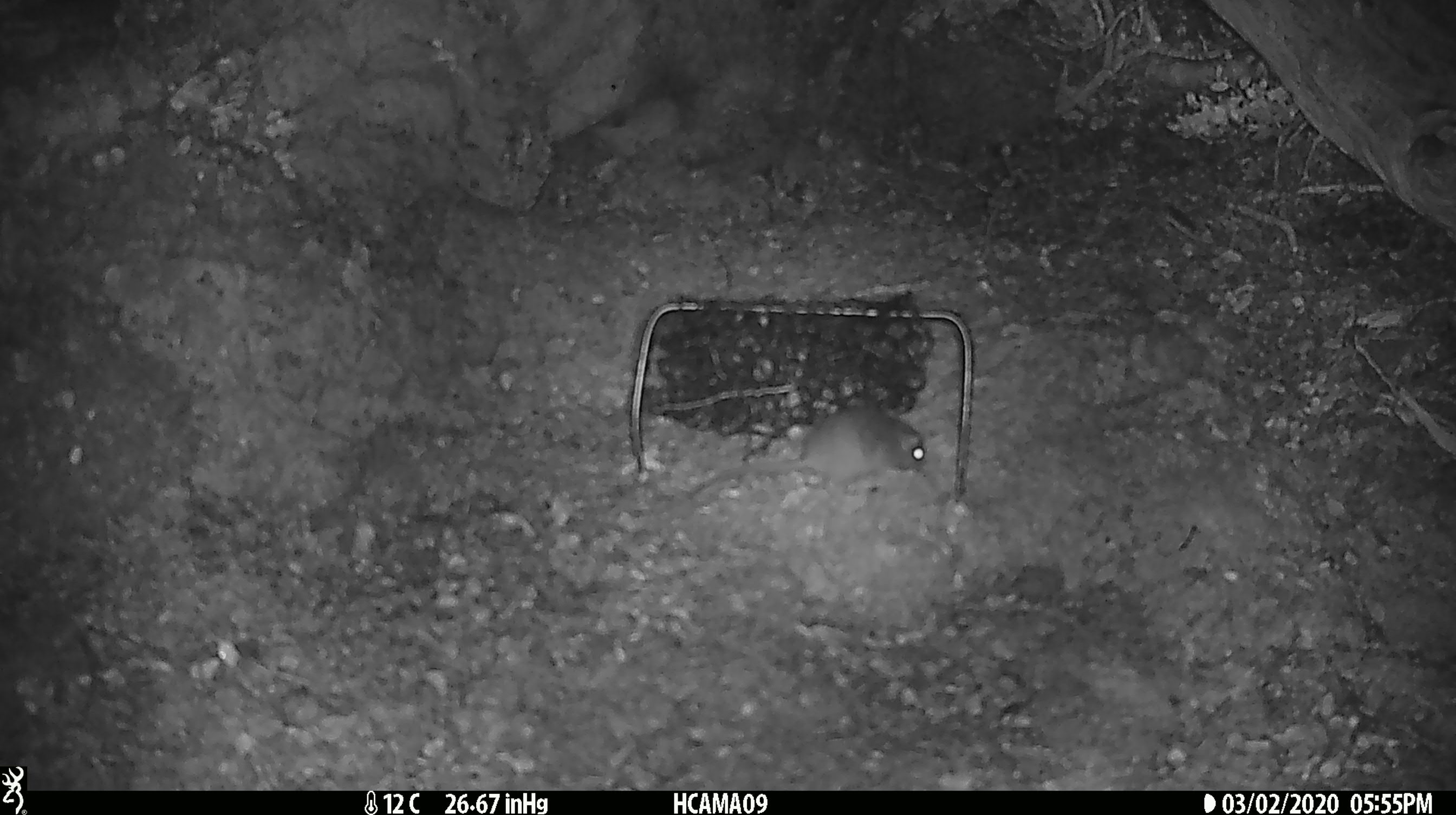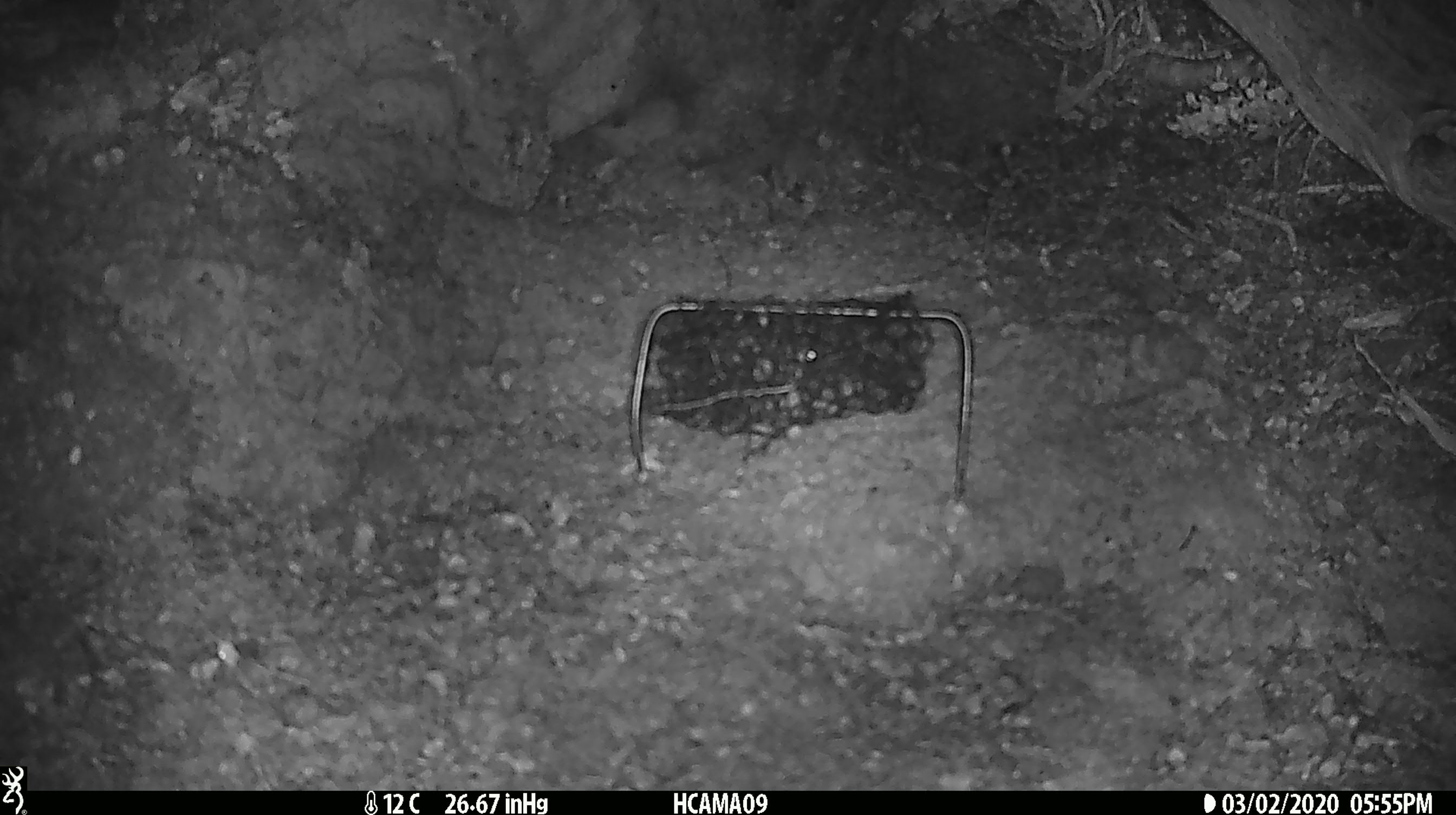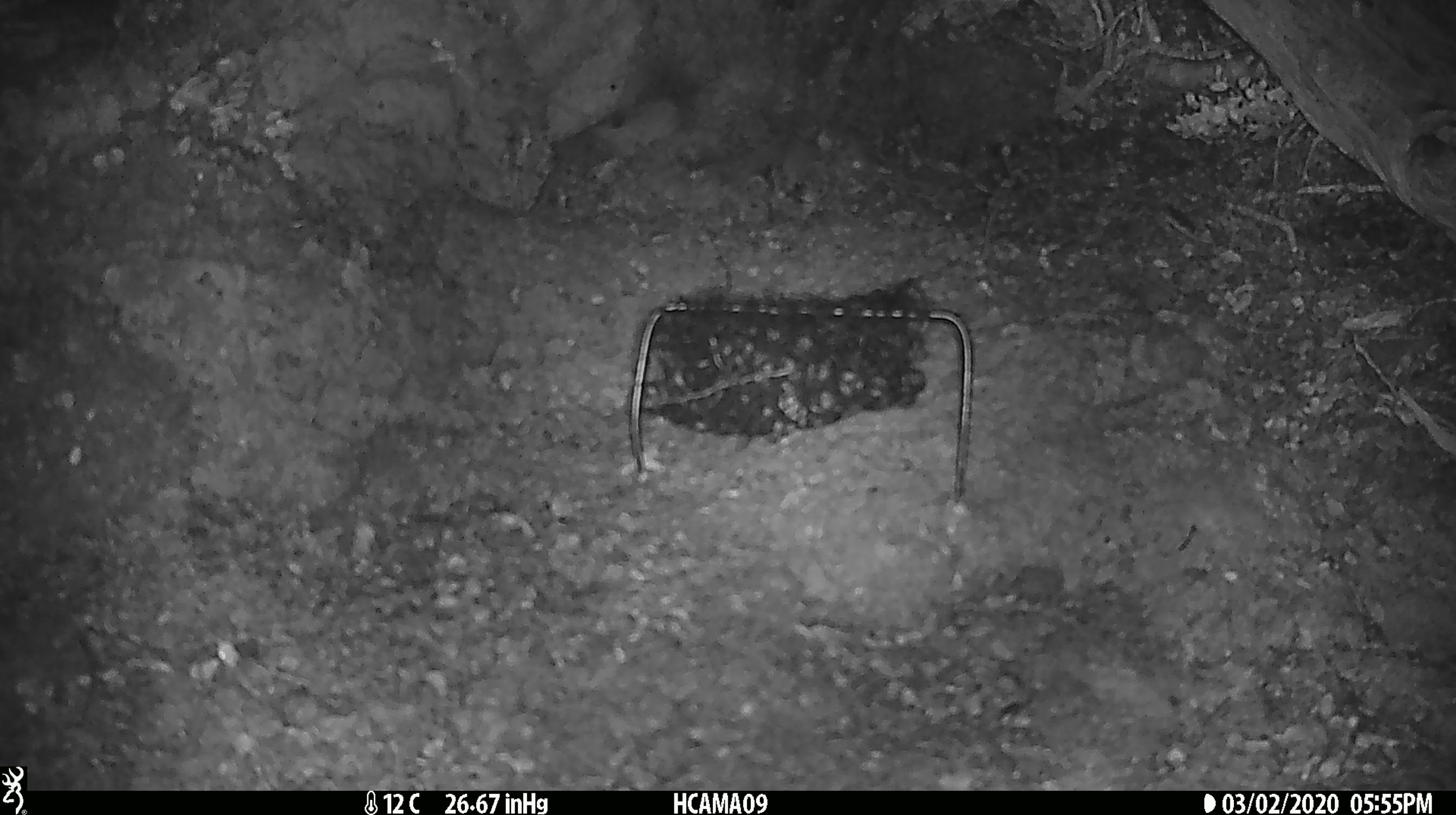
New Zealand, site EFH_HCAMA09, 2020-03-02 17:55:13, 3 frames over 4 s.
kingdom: Animalia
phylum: Chordata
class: Mammalia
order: Rodentia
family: Muridae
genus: Mus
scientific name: Mus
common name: mouse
Mouse (Mus).